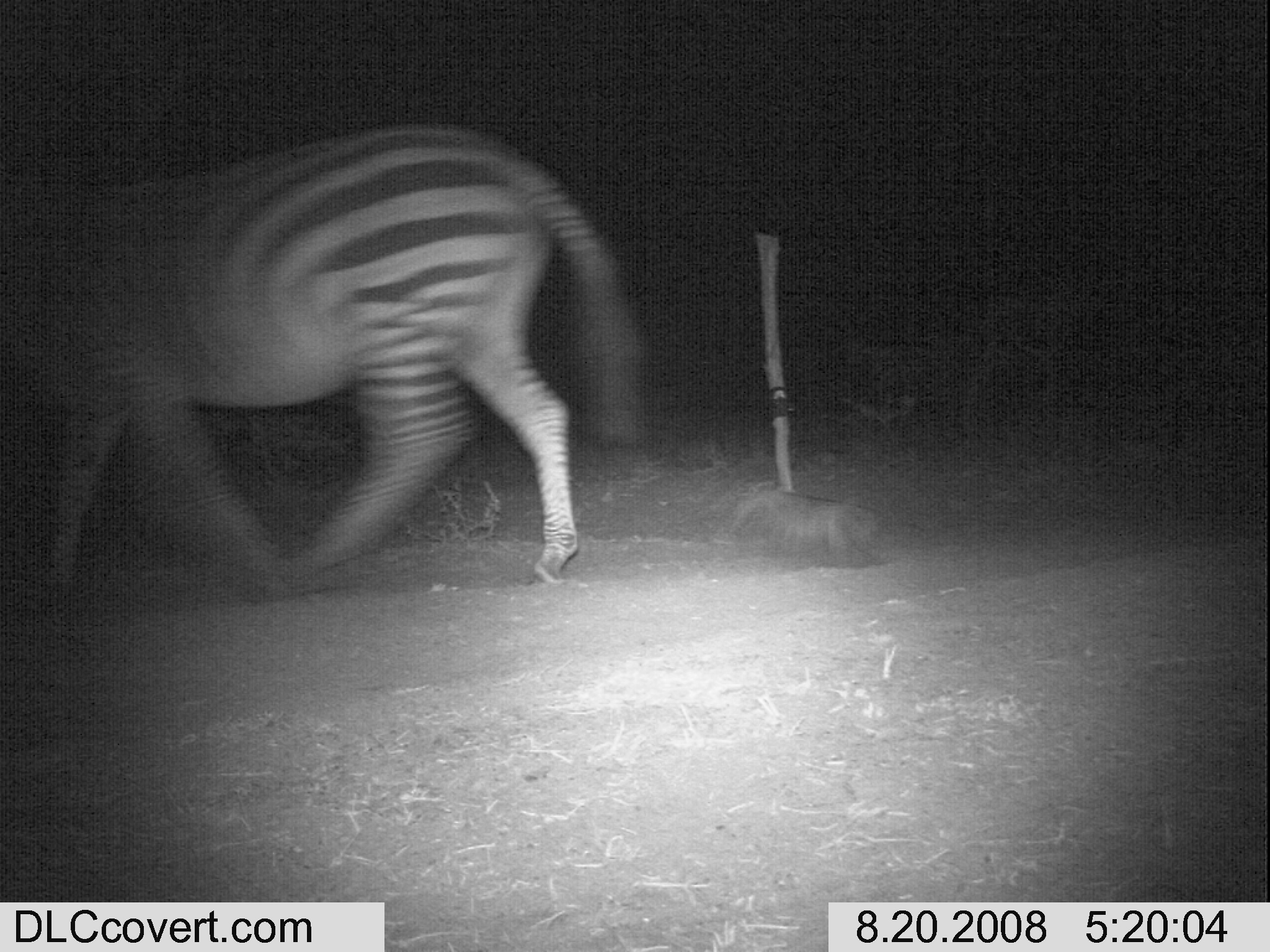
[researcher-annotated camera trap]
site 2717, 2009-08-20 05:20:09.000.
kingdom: Animalia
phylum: Chordata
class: Mammalia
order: Perissodactyla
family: Equidae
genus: Equus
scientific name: Equus quagga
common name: plains zebra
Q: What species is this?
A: Equus quagga (plains zebra).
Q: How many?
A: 1.